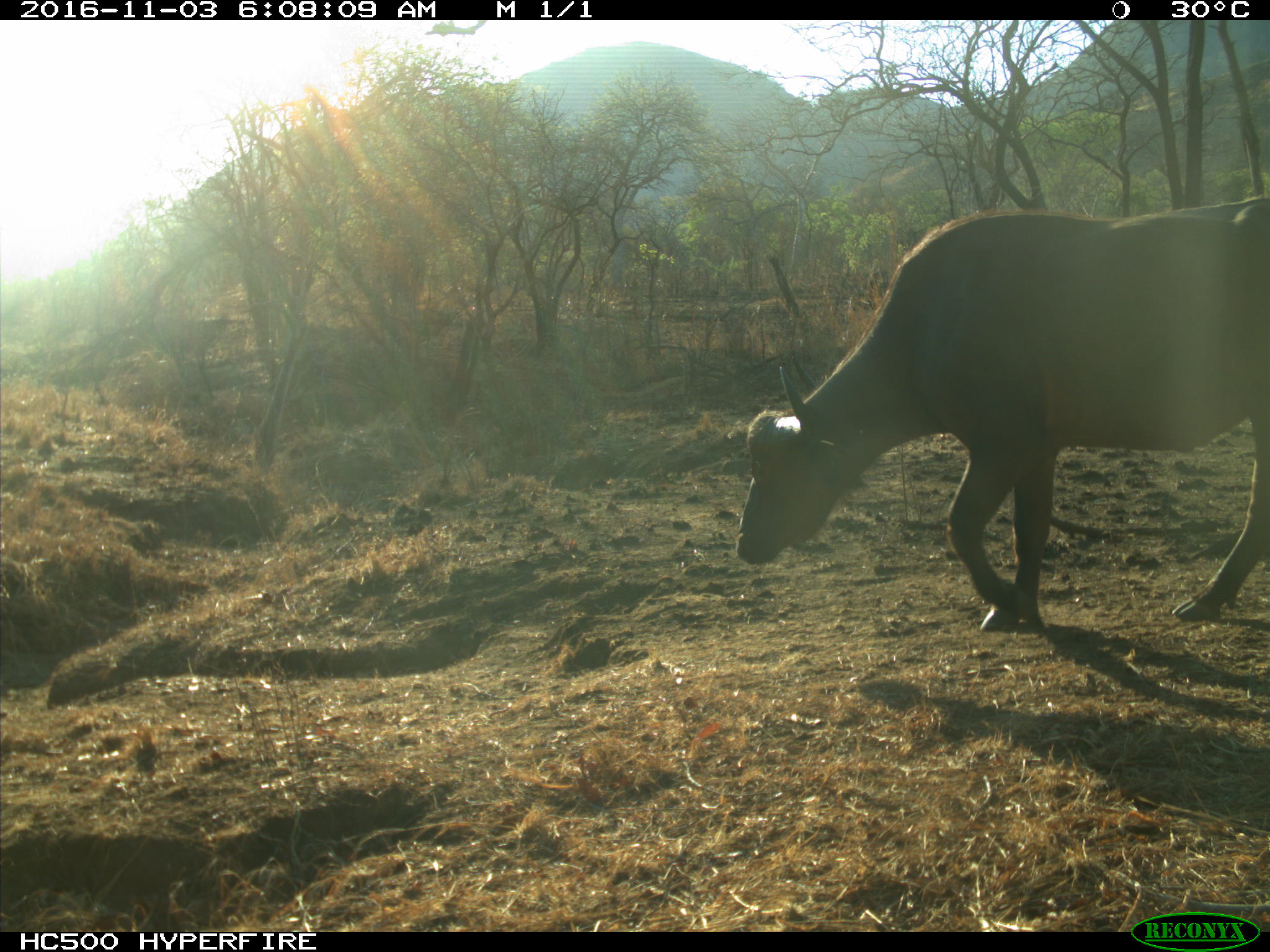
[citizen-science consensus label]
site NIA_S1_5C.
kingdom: Animalia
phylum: Chordata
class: Mammalia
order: Artiodactyla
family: Bovidae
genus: Syncerus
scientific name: Syncerus caffer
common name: african buffalo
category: buffalo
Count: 1.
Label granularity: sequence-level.